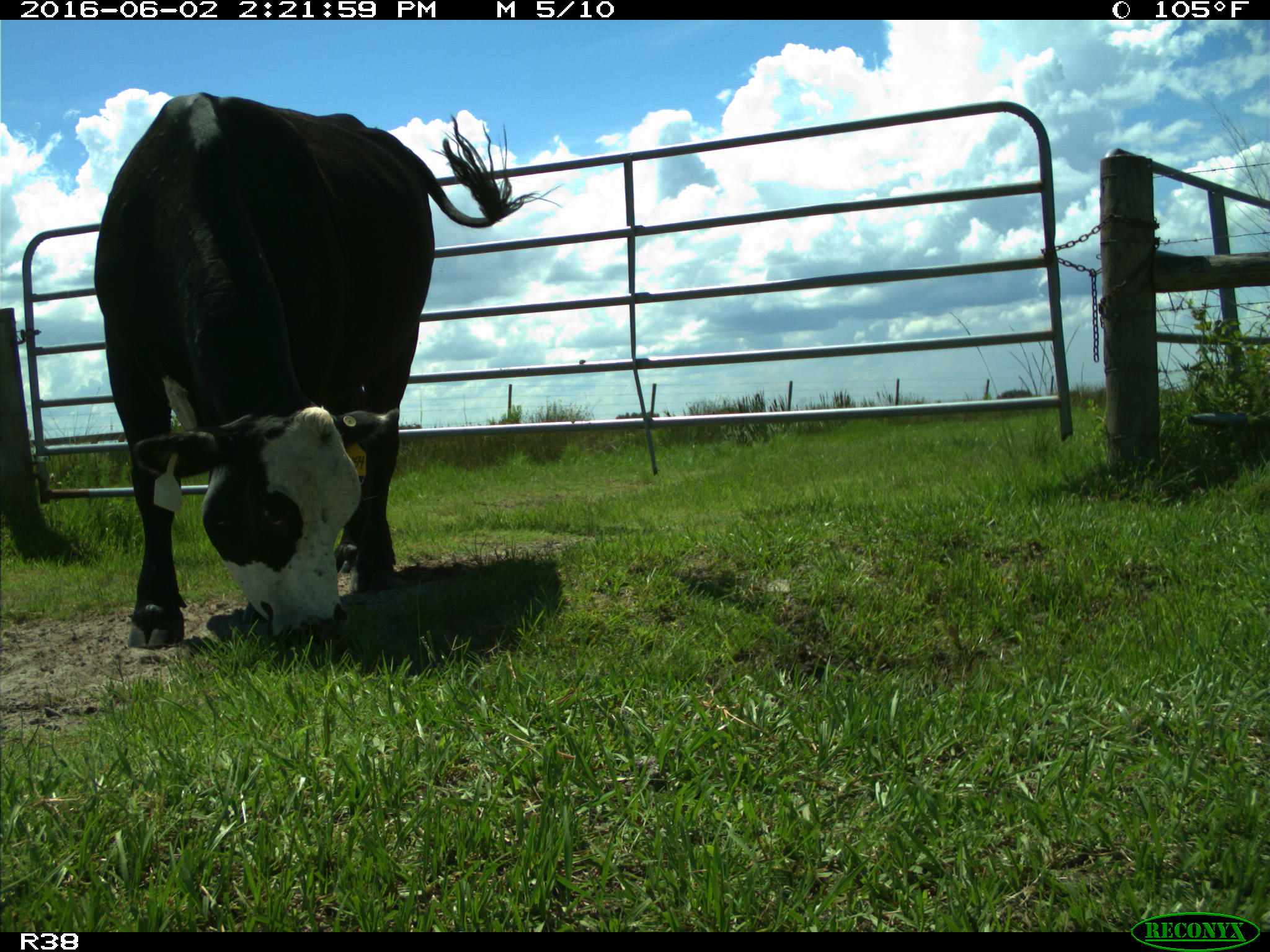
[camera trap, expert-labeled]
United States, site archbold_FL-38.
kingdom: Animalia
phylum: Chordata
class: Mammalia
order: Artiodactyla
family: Bovidae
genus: Bos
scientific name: Bos taurus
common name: domestic cow